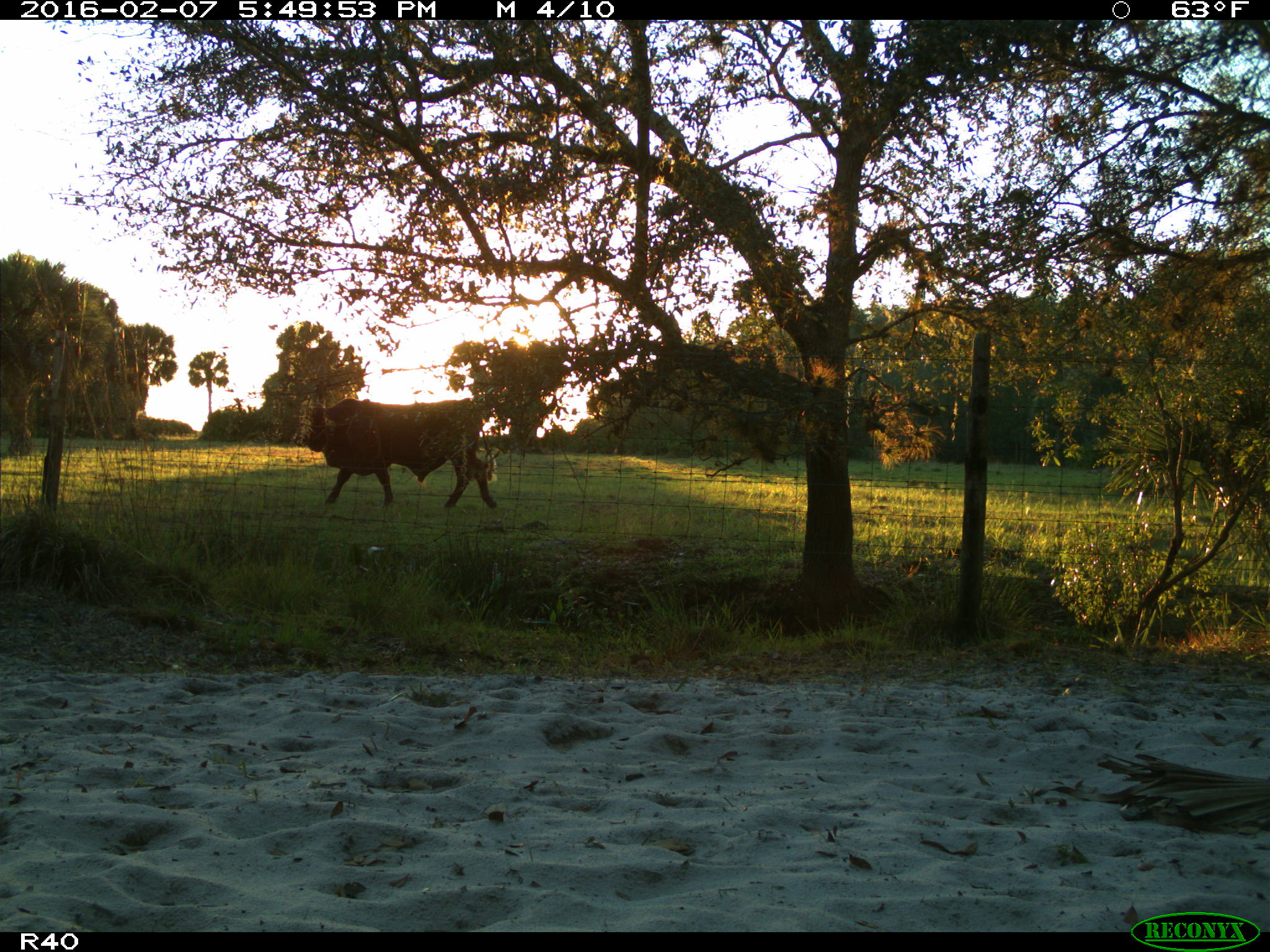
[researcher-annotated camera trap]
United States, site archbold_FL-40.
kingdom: Animalia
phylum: Chordata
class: Mammalia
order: Artiodactyla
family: Bovidae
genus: Bos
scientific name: Bos taurus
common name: domestic cow